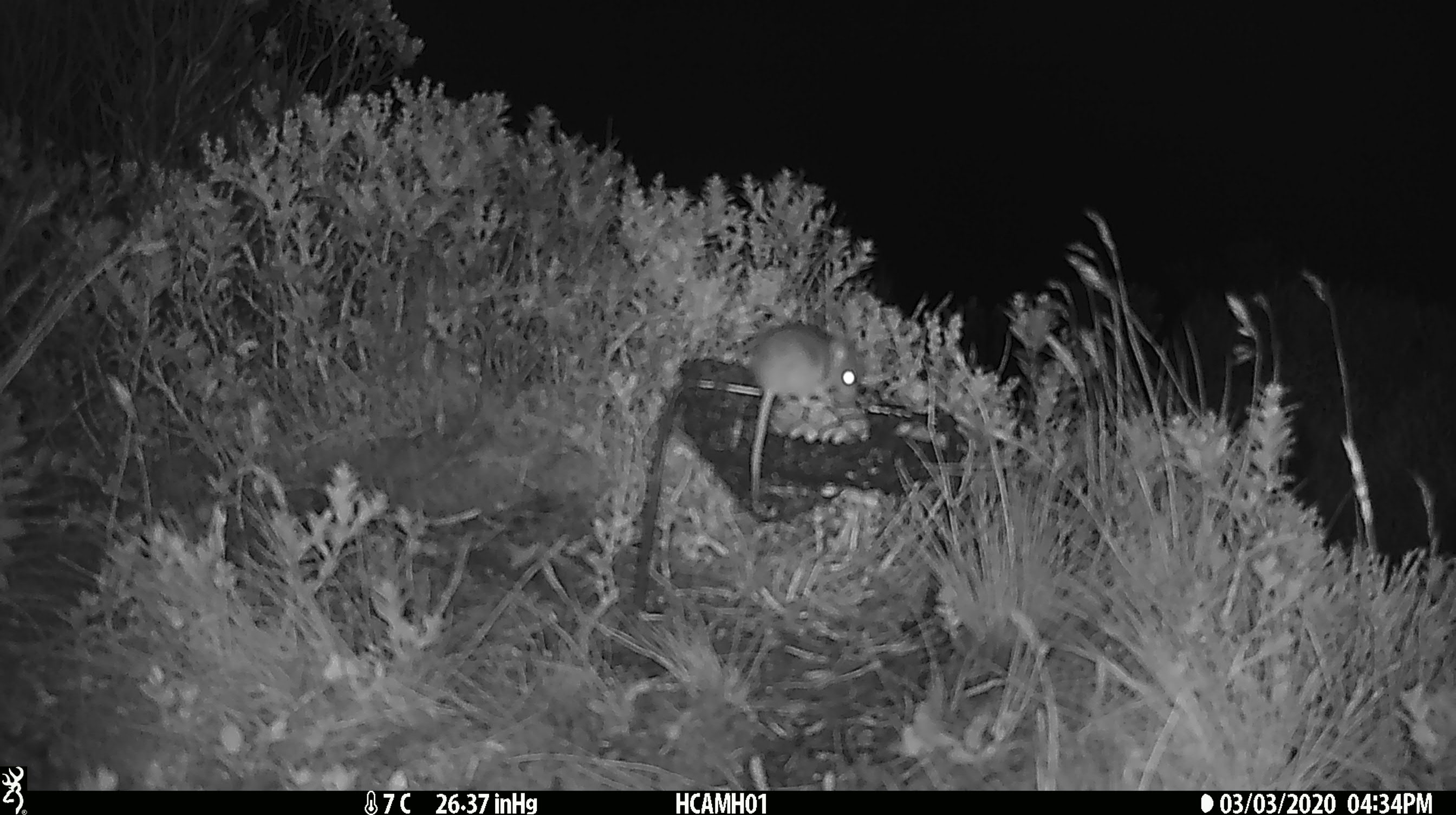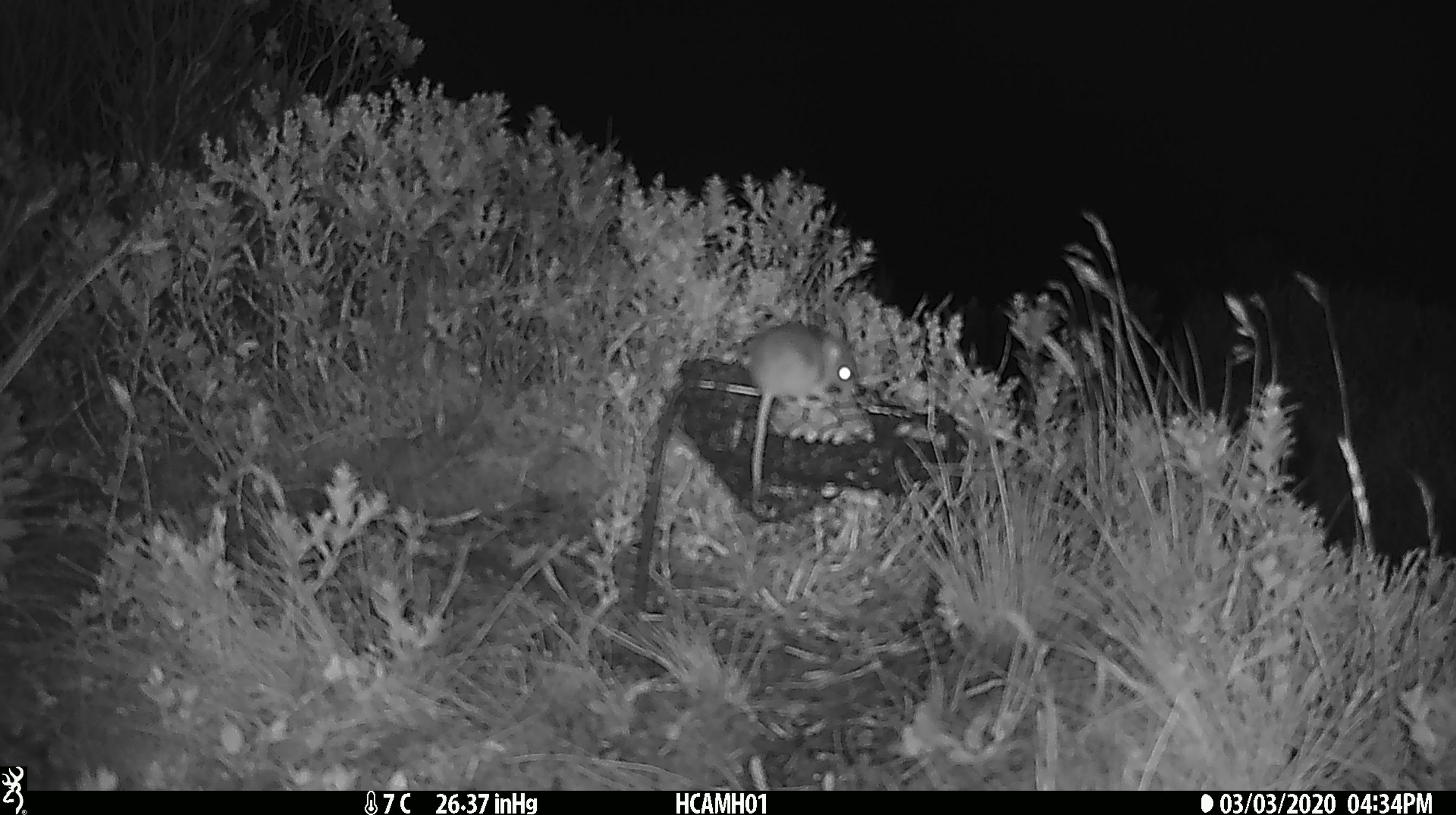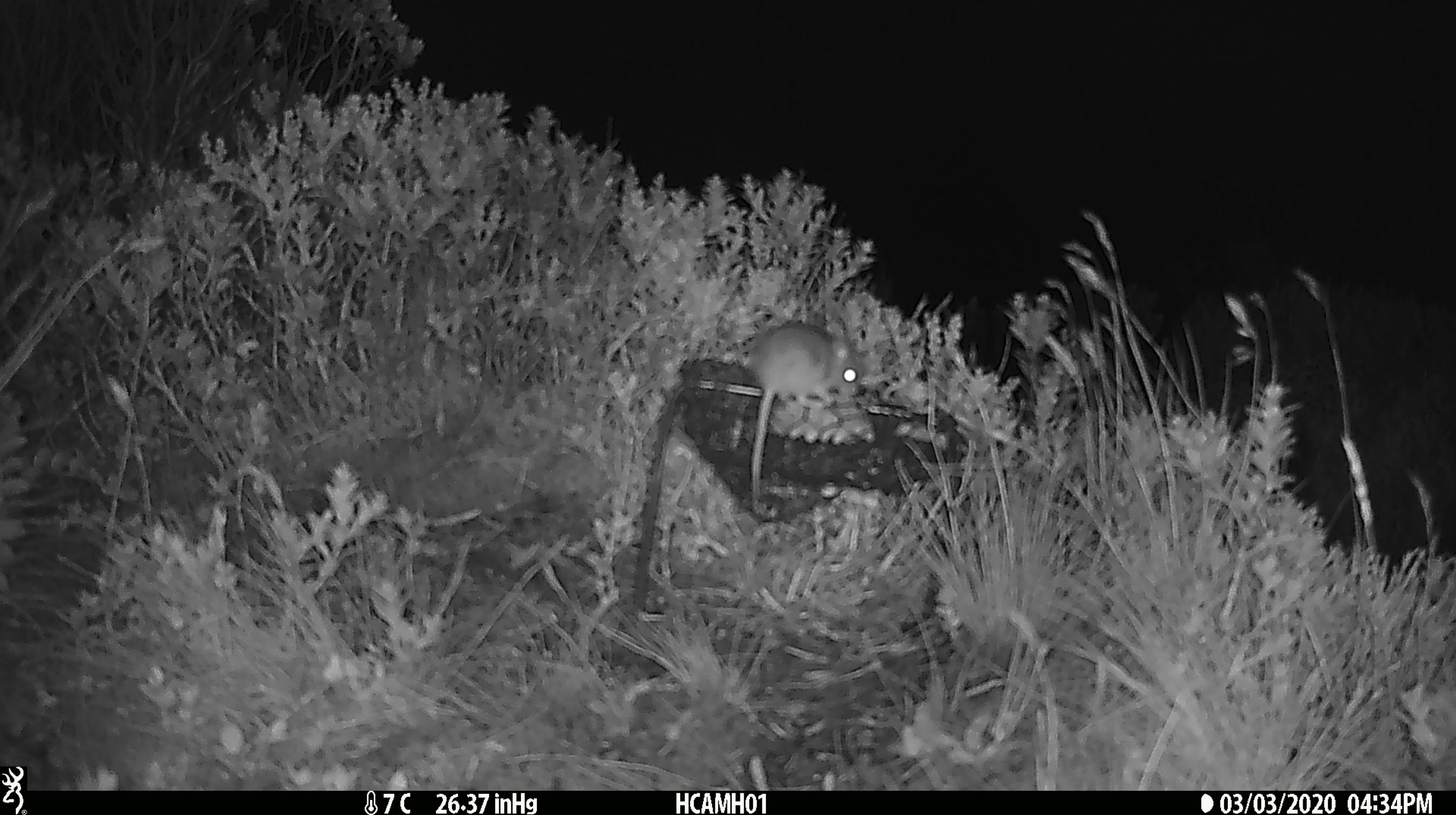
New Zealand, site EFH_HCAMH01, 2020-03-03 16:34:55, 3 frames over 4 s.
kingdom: Animalia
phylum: Chordata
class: Mammalia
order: Rodentia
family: Muridae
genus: Mus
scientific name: Mus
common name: mouse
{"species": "mouse (Mus)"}